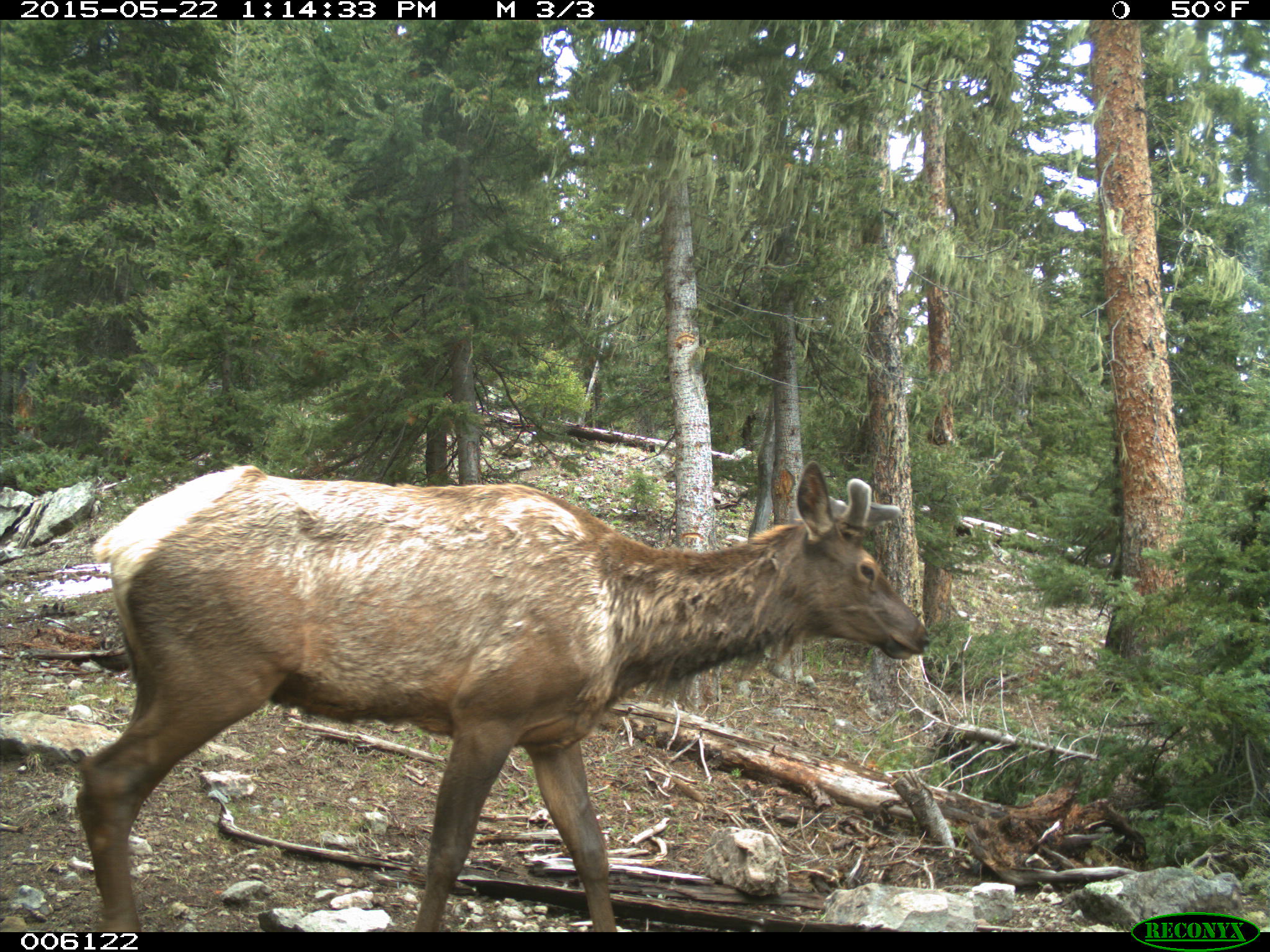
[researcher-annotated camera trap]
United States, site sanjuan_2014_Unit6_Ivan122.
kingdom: Animalia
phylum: Chordata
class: Mammalia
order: Artiodactyla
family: Cervidae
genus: Cervus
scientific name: Cervus elaphus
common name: red deer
Cervus elaphus (red deer).